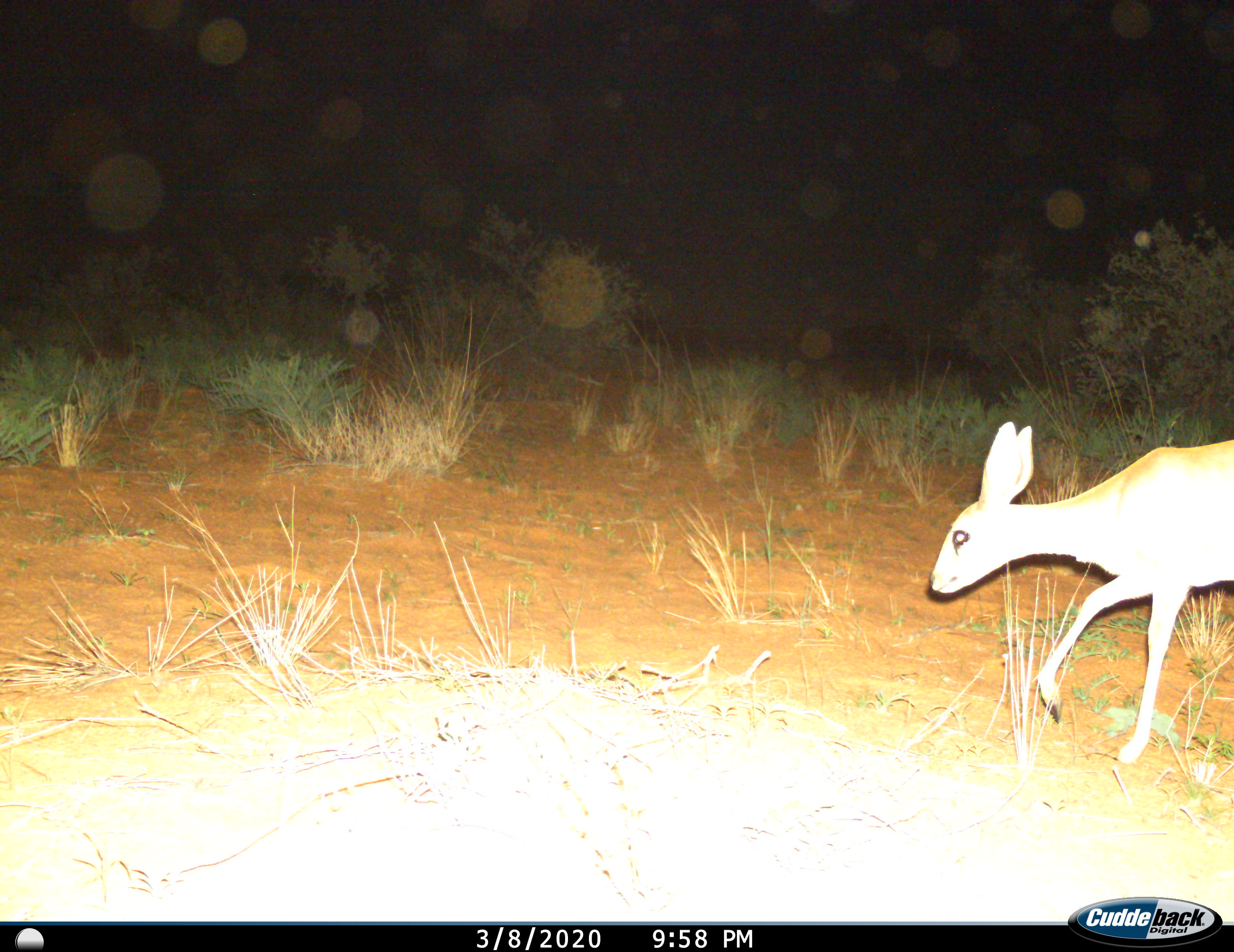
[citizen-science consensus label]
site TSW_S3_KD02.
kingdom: Animalia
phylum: Chordata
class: Mammalia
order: Artiodactyla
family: Bovidae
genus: Raphicerus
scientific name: Raphicerus campestris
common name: steenbok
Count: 1.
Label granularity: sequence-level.